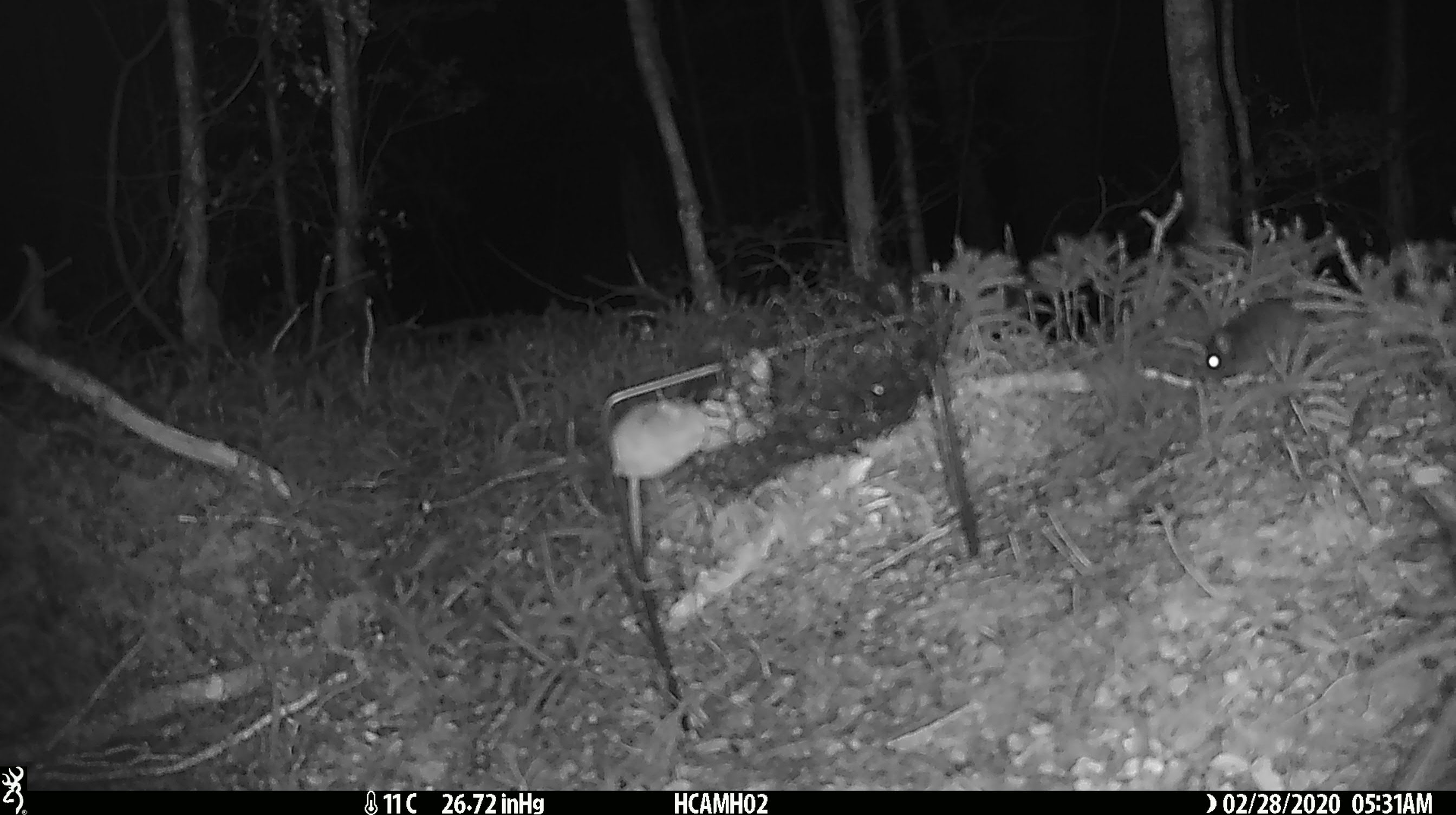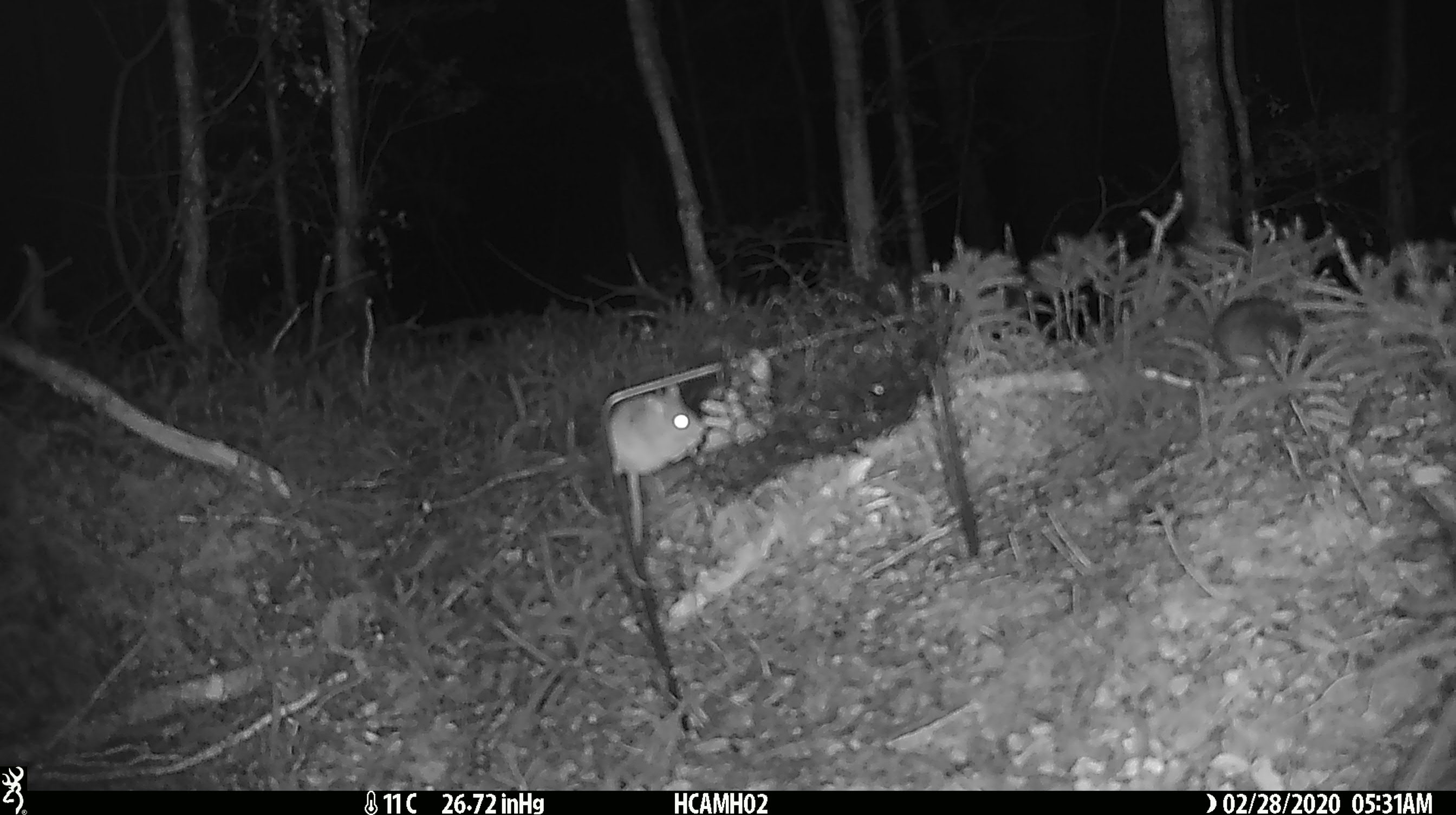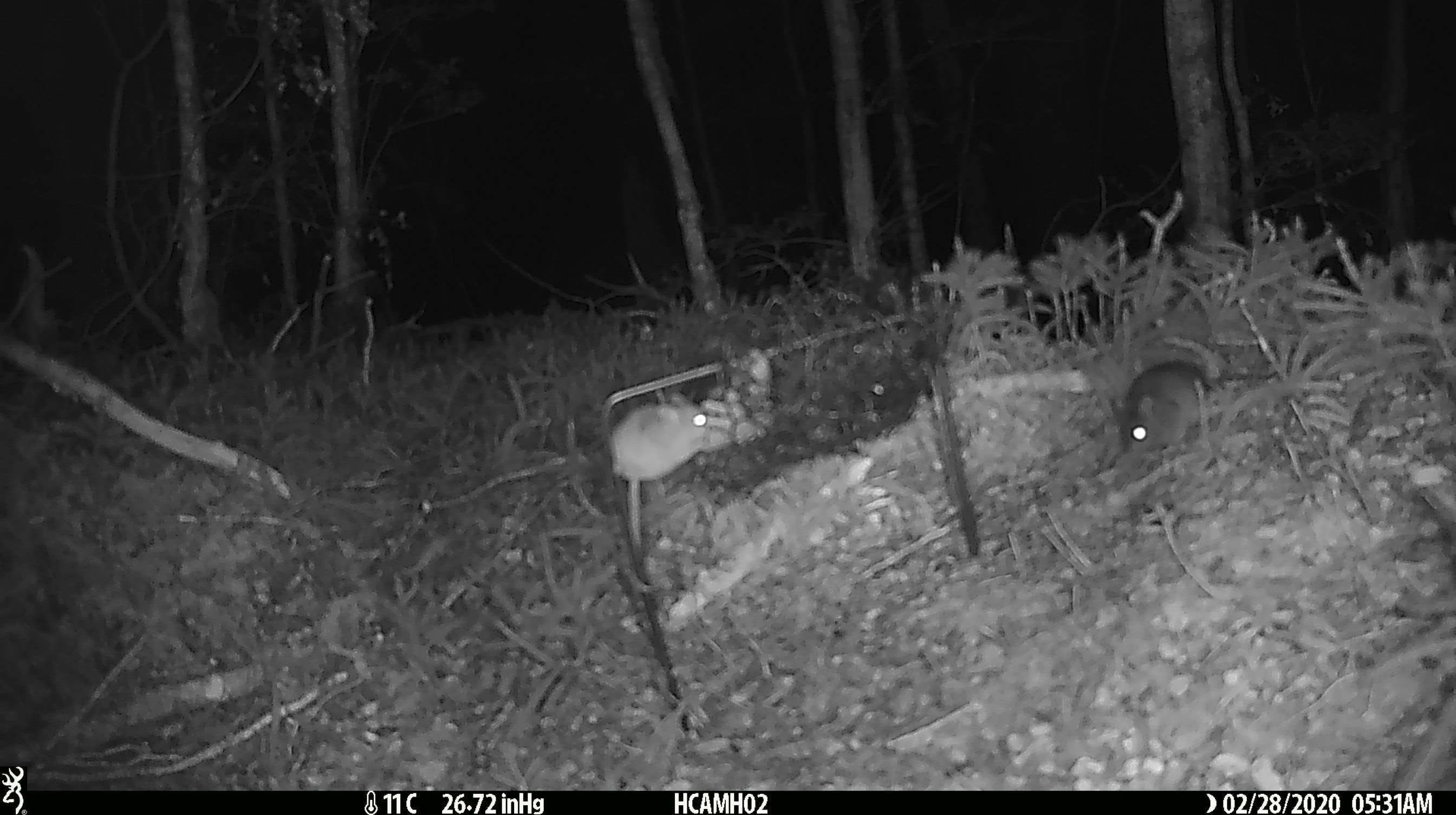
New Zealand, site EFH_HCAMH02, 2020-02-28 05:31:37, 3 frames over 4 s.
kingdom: Animalia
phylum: Chordata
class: Mammalia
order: Rodentia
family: Muridae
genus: Mus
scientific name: Mus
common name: mouse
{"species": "mouse (Mus)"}